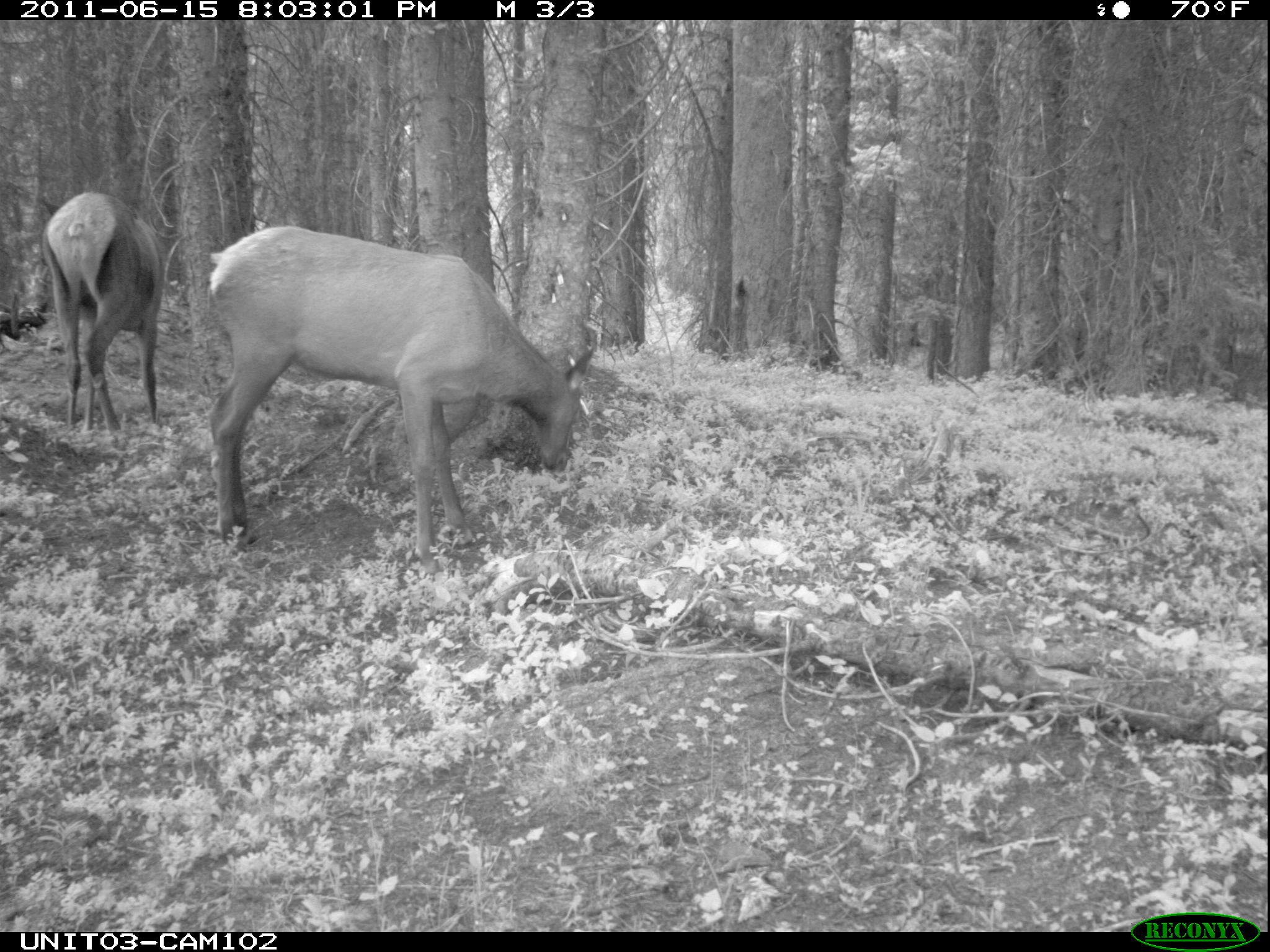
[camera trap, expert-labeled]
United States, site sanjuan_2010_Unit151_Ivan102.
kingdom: Animalia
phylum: Chordata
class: Mammalia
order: Artiodactyla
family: Cervidae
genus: Cervus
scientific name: Cervus elaphus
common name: red deer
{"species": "Cervus elaphus (red deer)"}